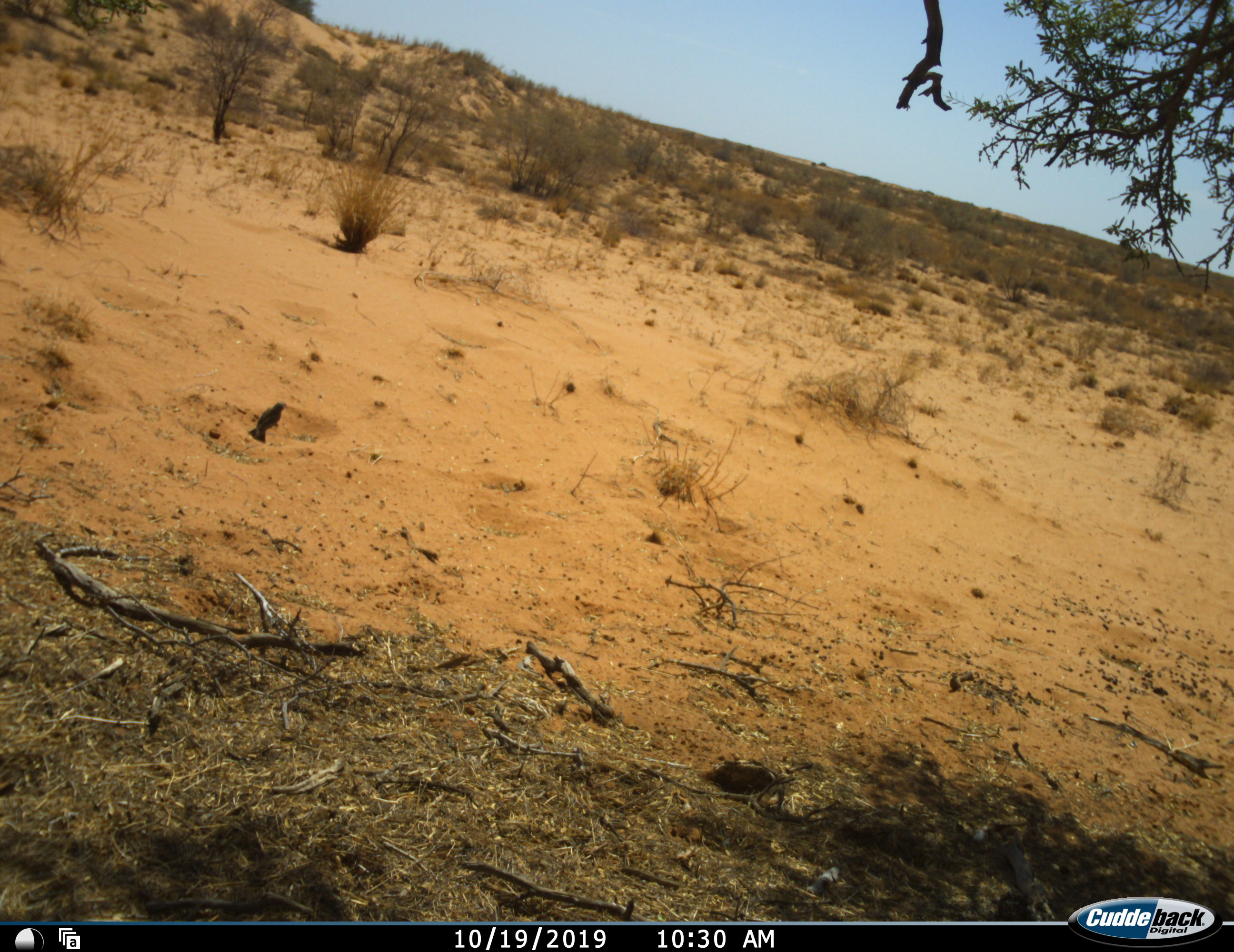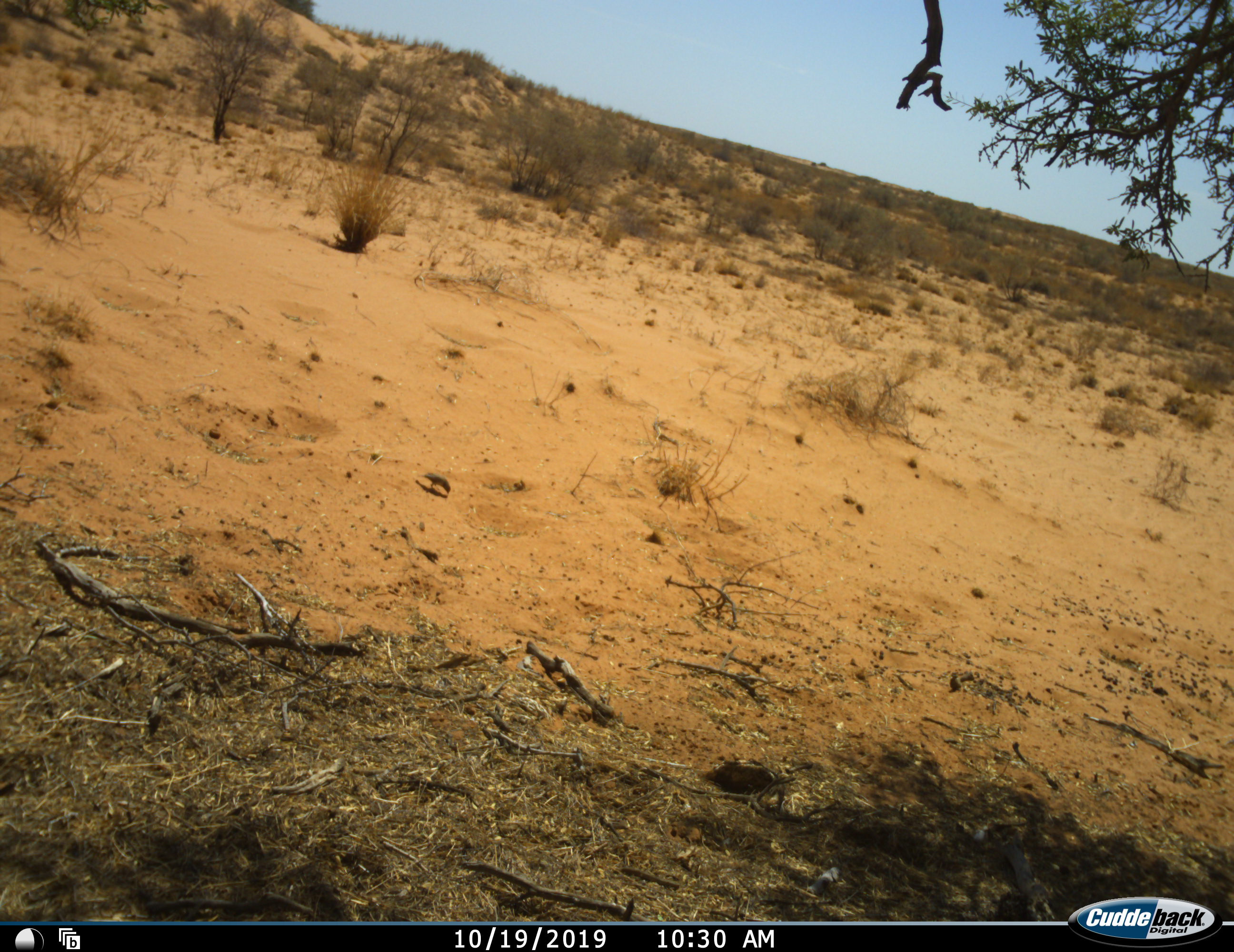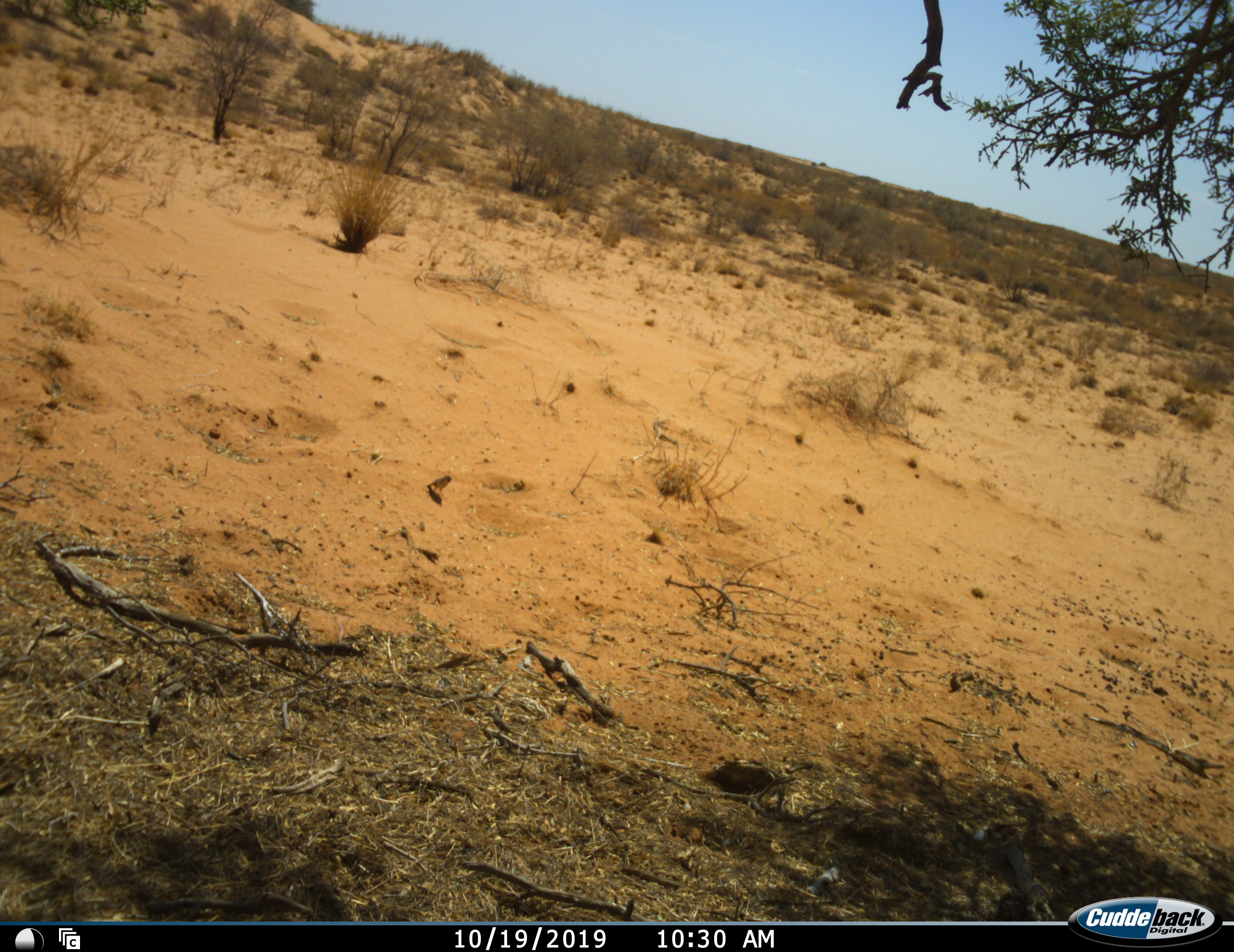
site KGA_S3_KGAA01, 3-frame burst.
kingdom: Animalia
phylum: Chordata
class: Aves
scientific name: Aves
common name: bird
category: birdother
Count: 1.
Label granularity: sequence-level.